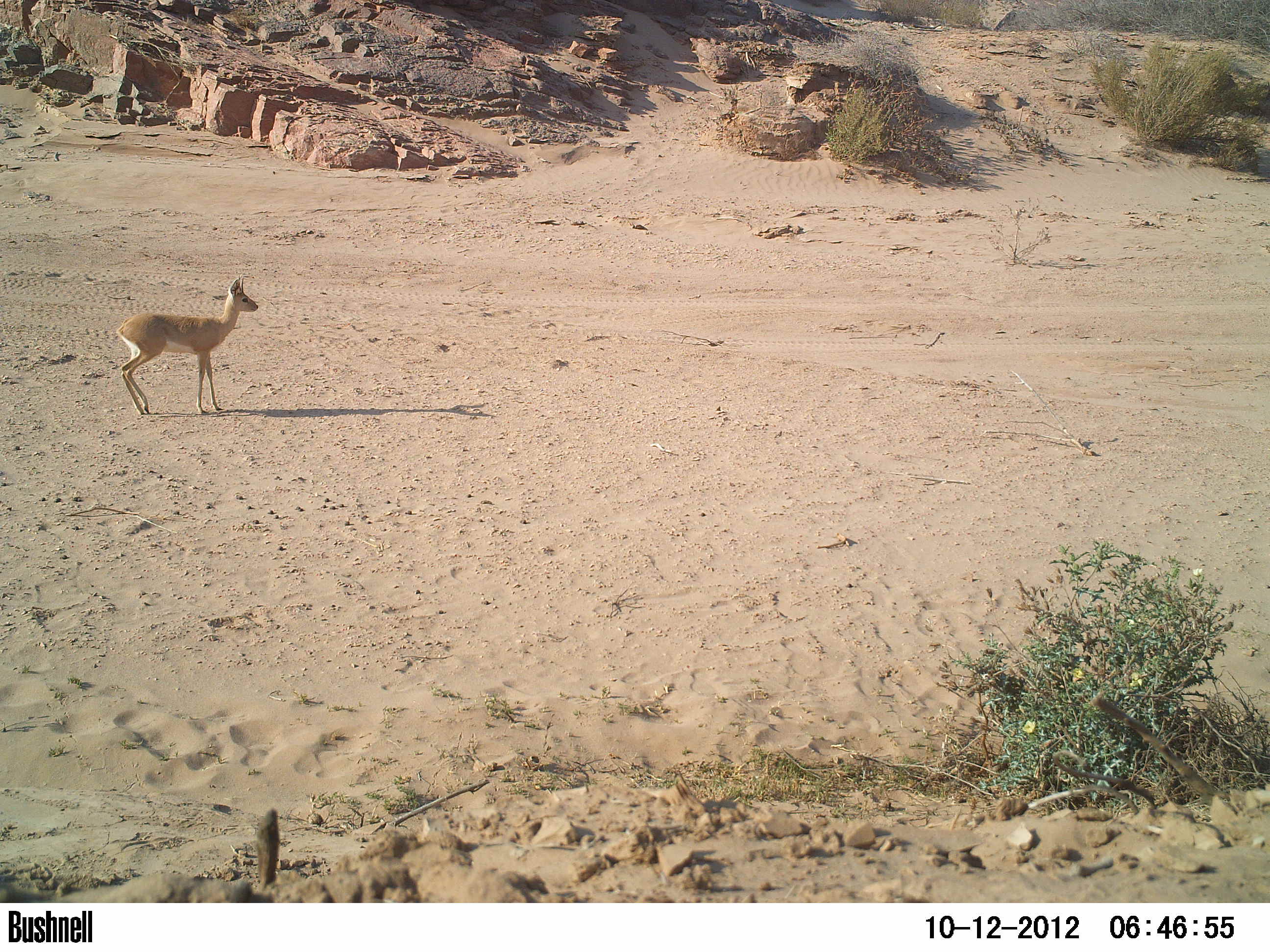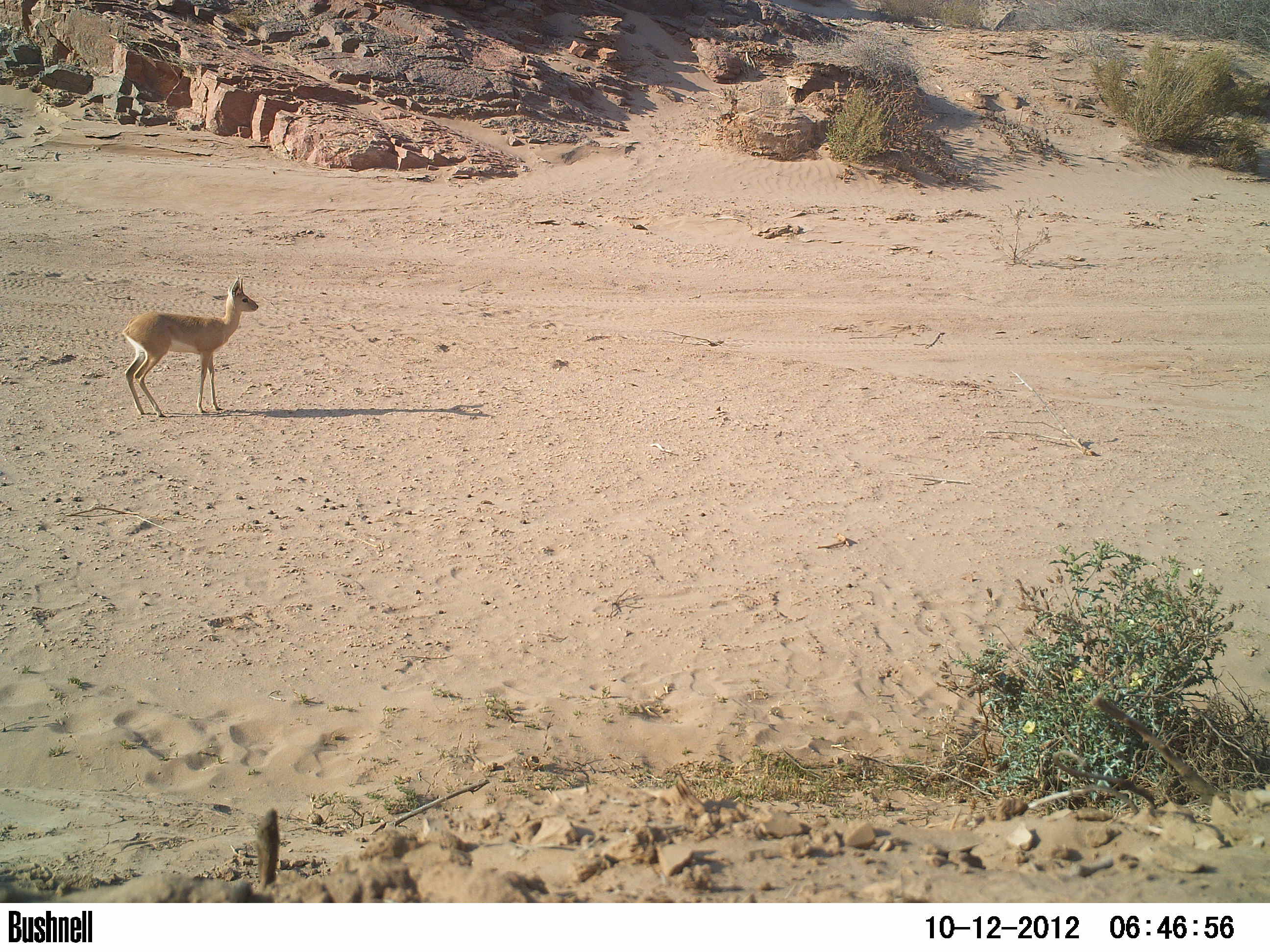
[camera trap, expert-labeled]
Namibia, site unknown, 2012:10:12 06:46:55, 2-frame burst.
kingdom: Animalia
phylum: Chordata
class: Mammalia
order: Artiodactyla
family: Bovidae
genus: Raphicerus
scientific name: Raphicerus campestris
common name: steenbok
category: raphiceros campestris